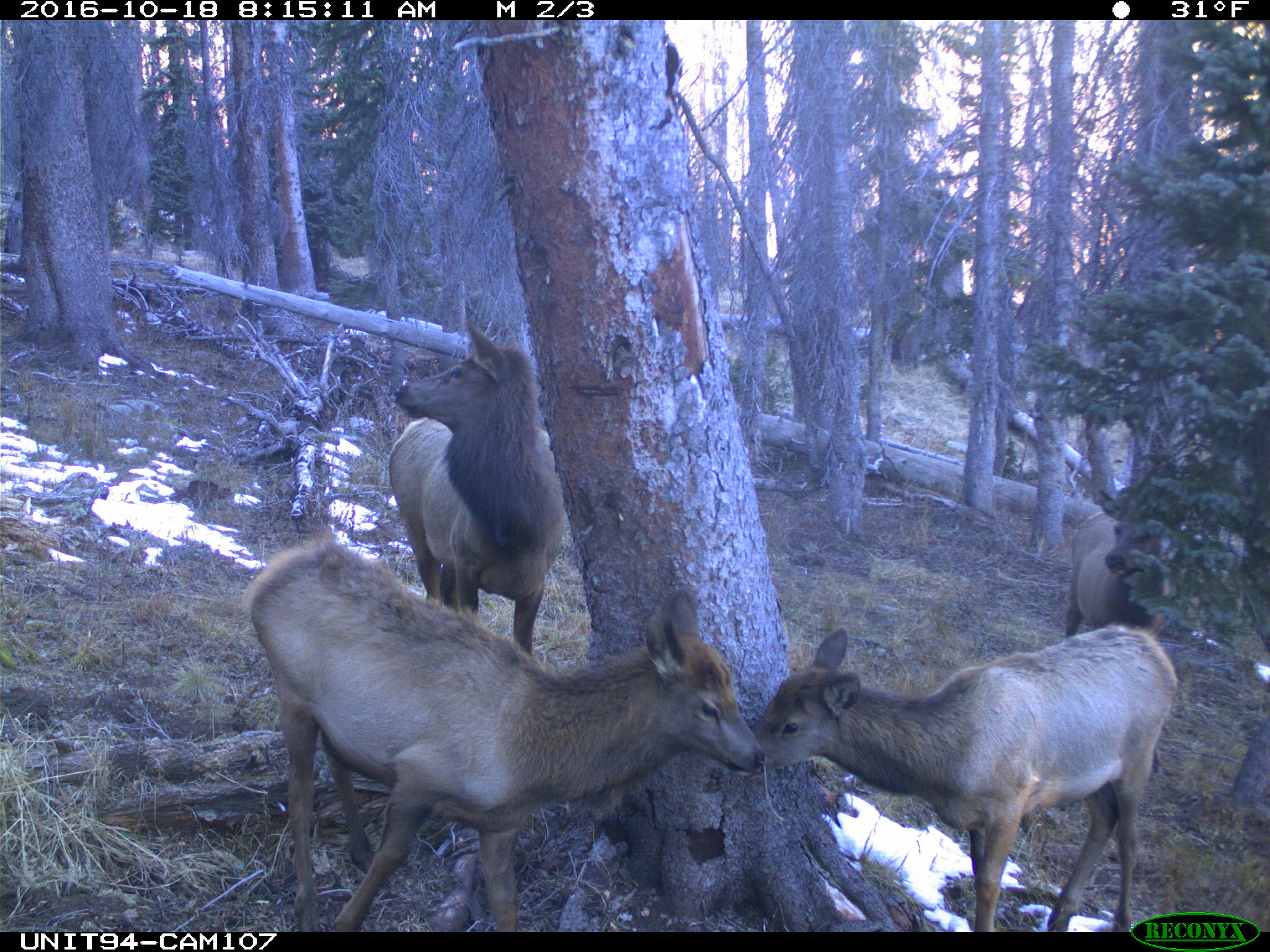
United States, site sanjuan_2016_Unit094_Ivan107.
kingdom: Animalia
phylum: Chordata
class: Mammalia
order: Artiodactyla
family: Cervidae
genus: Cervus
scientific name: Cervus elaphus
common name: red deer